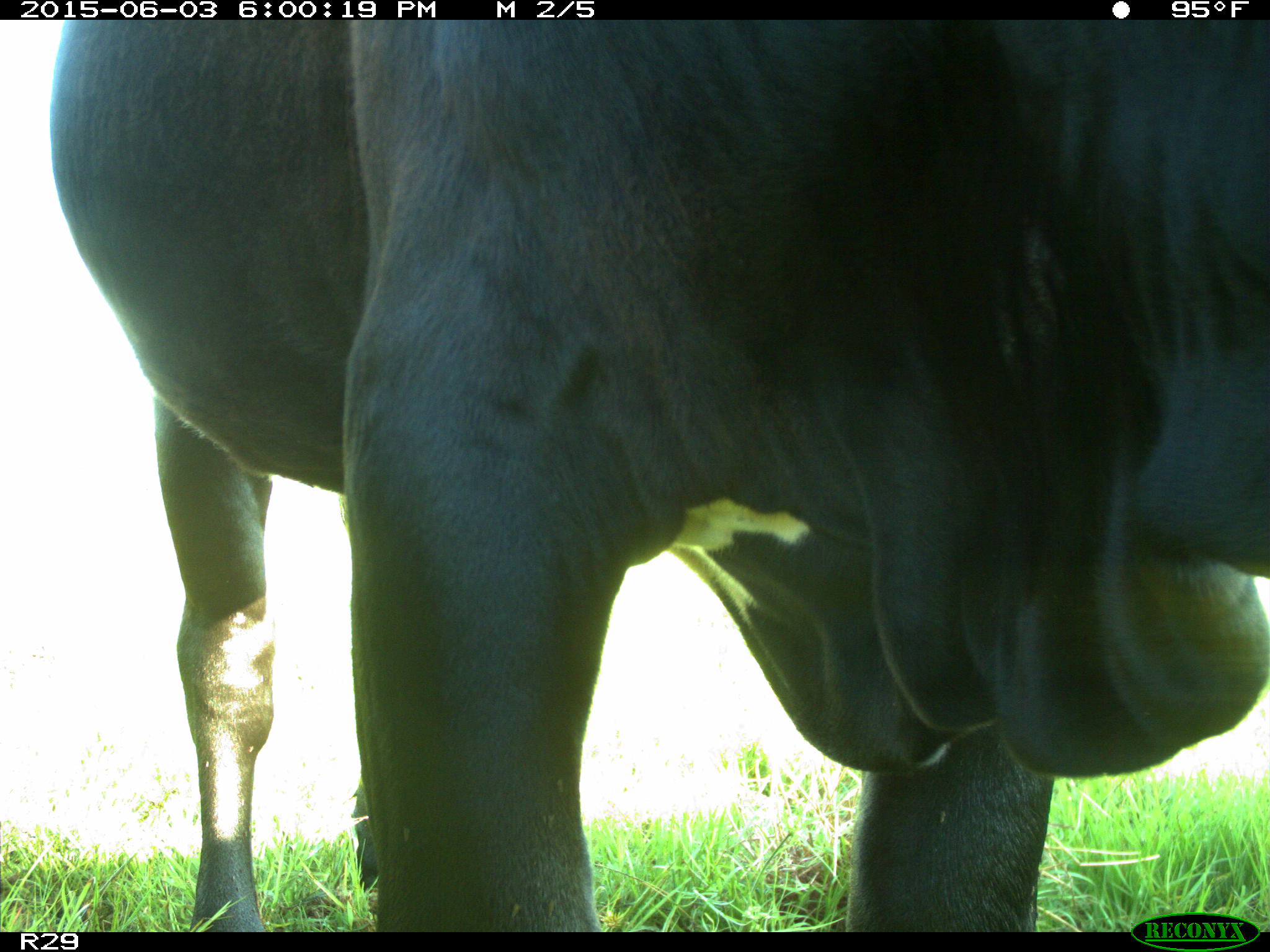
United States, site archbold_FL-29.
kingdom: Animalia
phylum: Chordata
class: Mammalia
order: Artiodactyla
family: Bovidae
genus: Bos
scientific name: Bos taurus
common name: domestic cow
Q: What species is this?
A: Bos taurus (domestic cow).